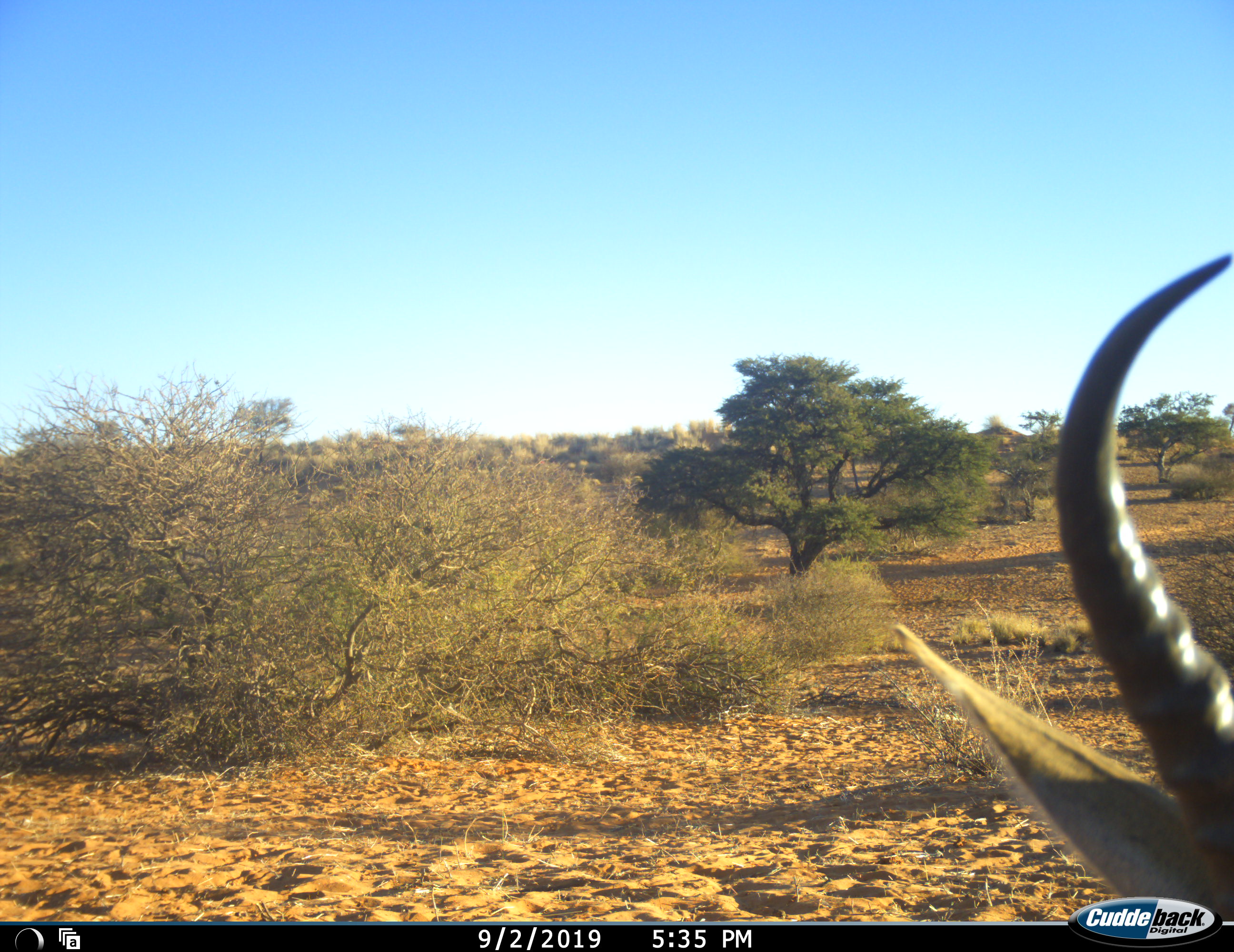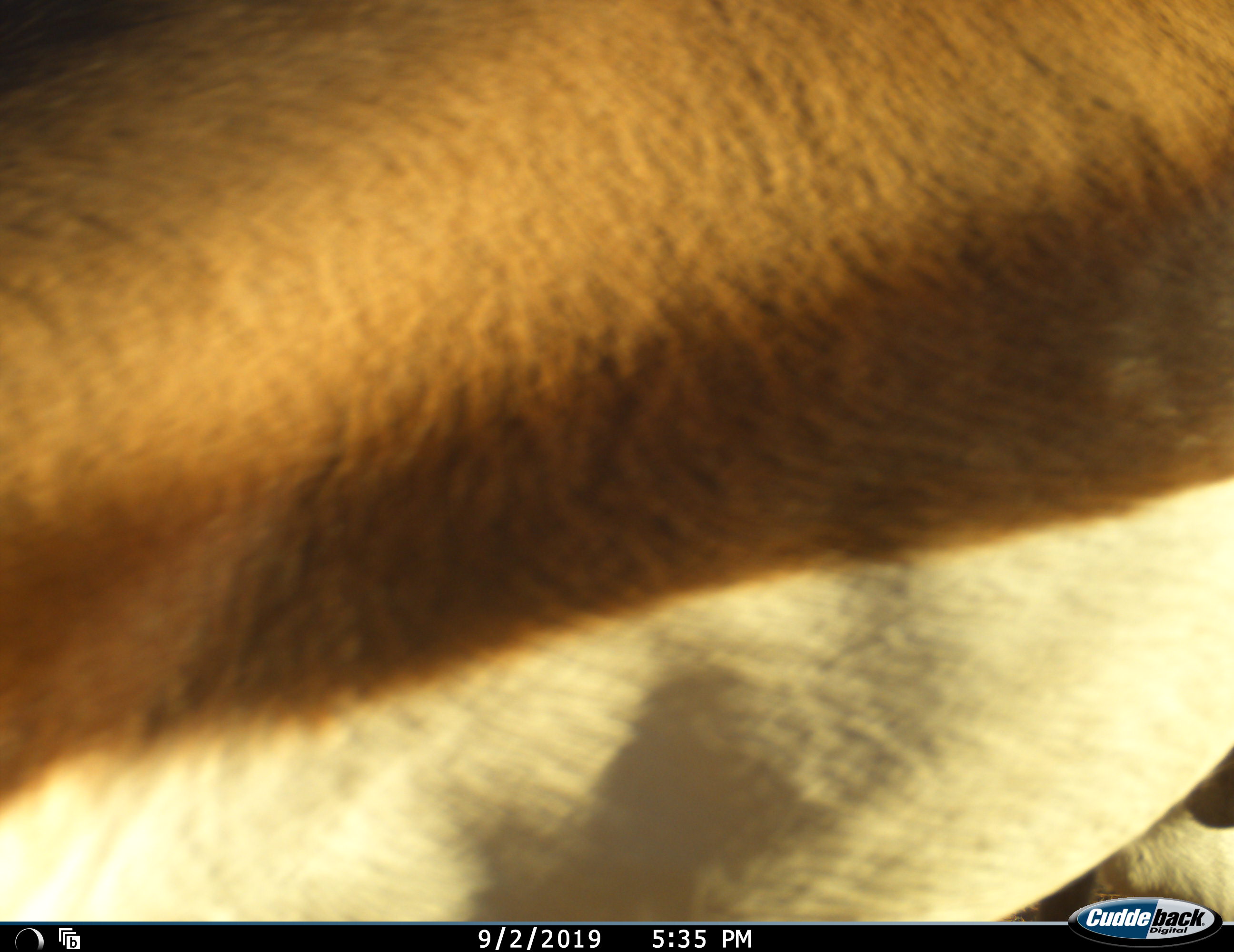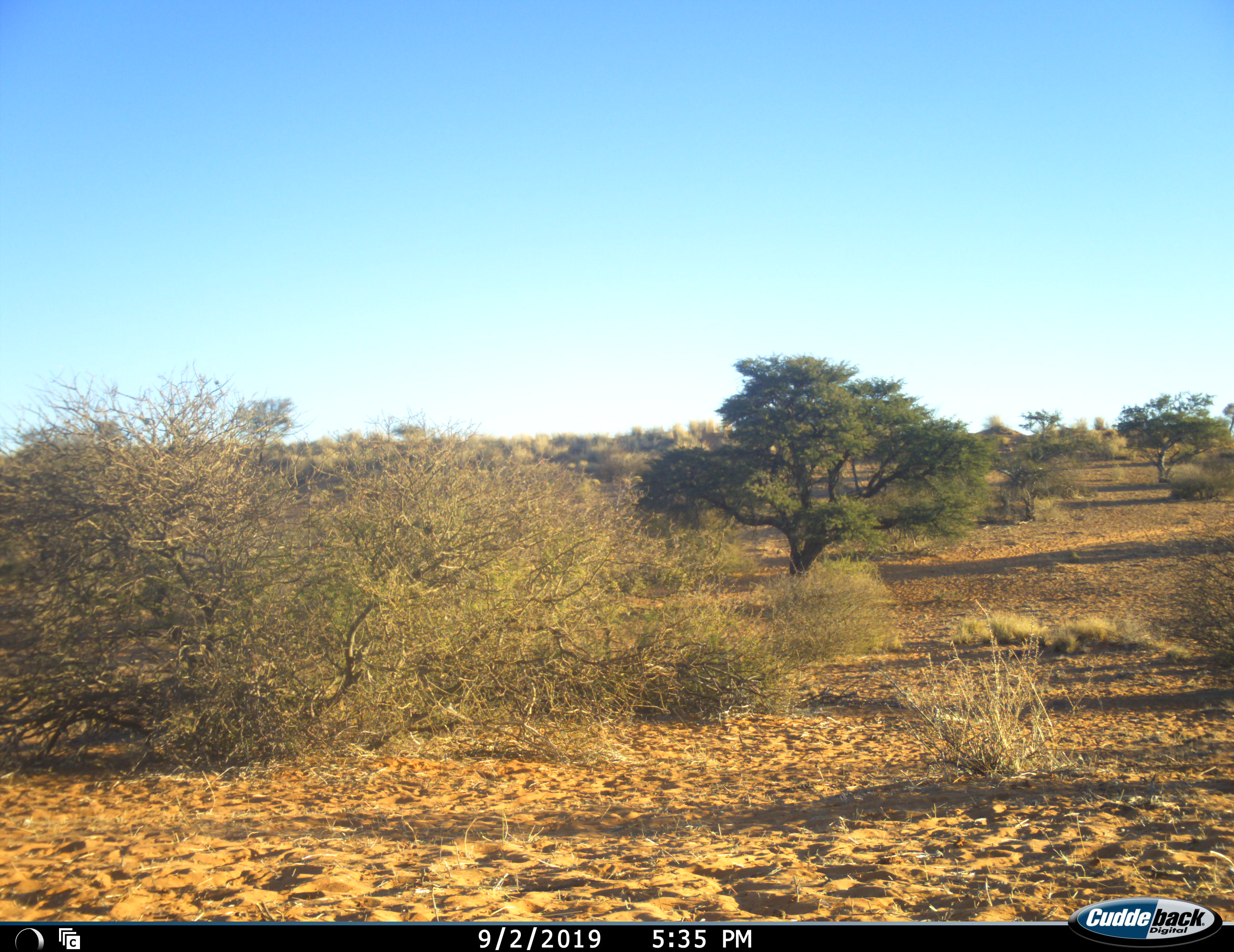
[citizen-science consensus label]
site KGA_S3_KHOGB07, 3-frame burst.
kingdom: Animalia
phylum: Chordata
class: Mammalia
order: Artiodactyla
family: Bovidae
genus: Antidorcas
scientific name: Antidorcas marsupialis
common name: springbok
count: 1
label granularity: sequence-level